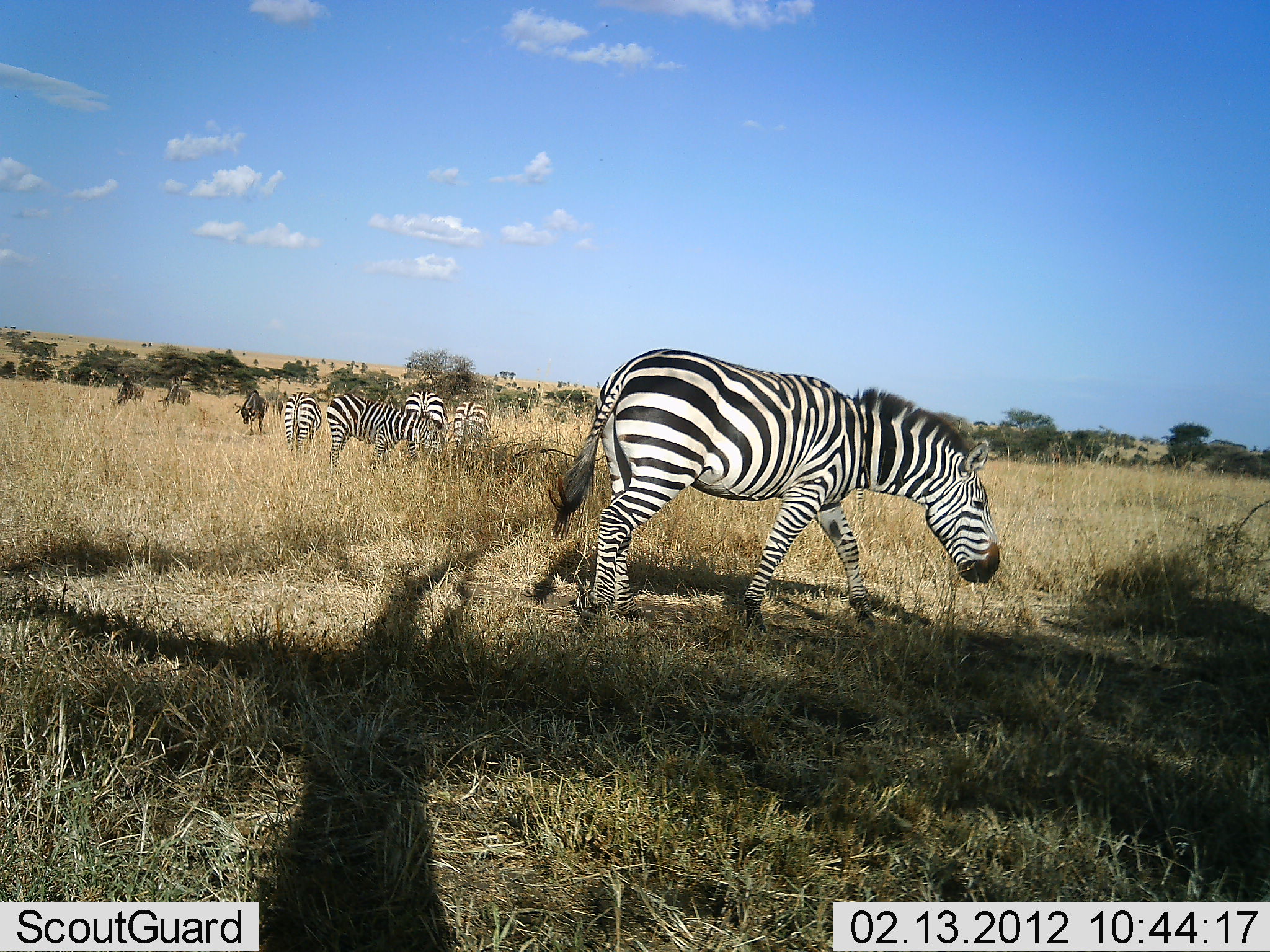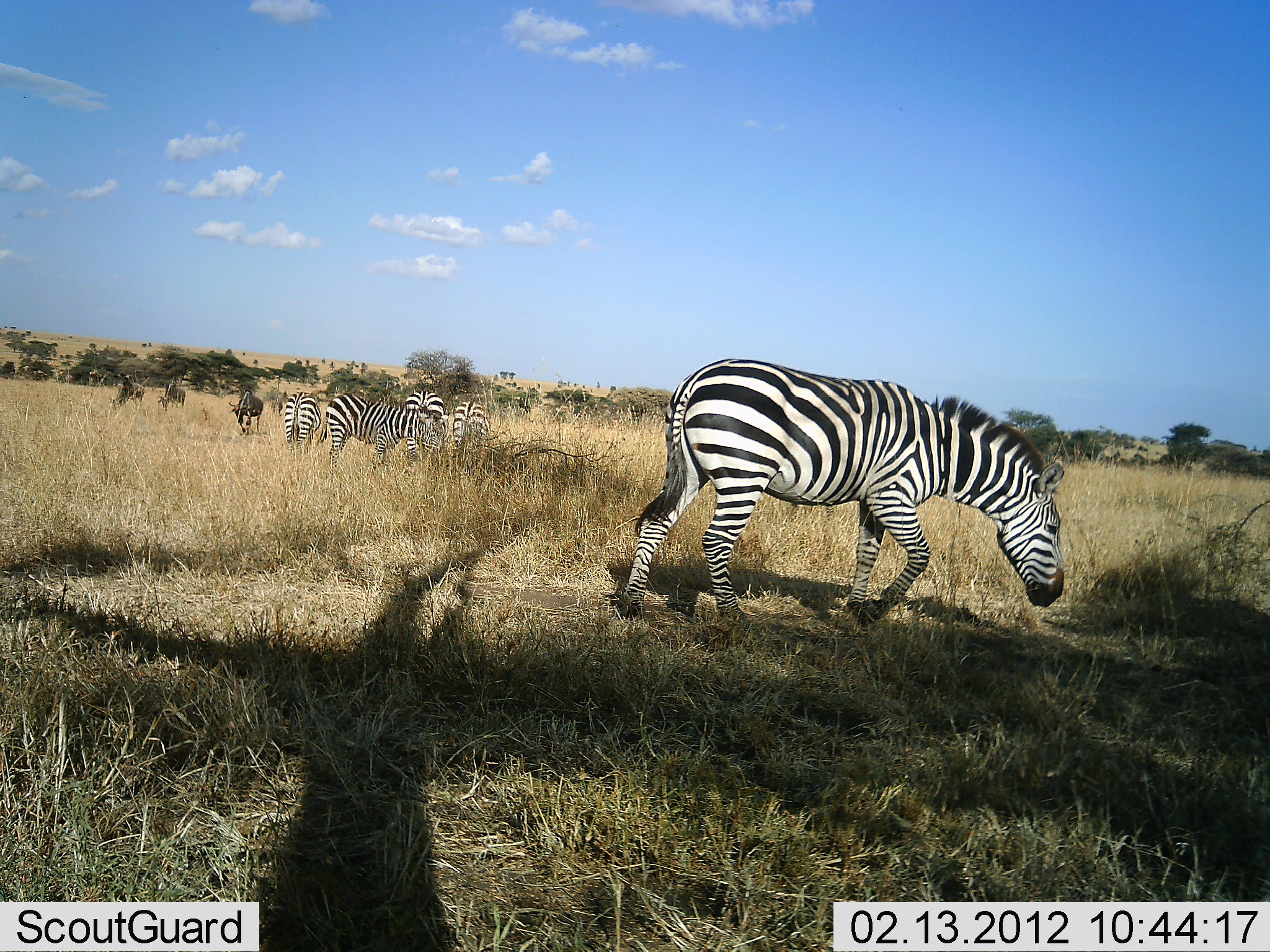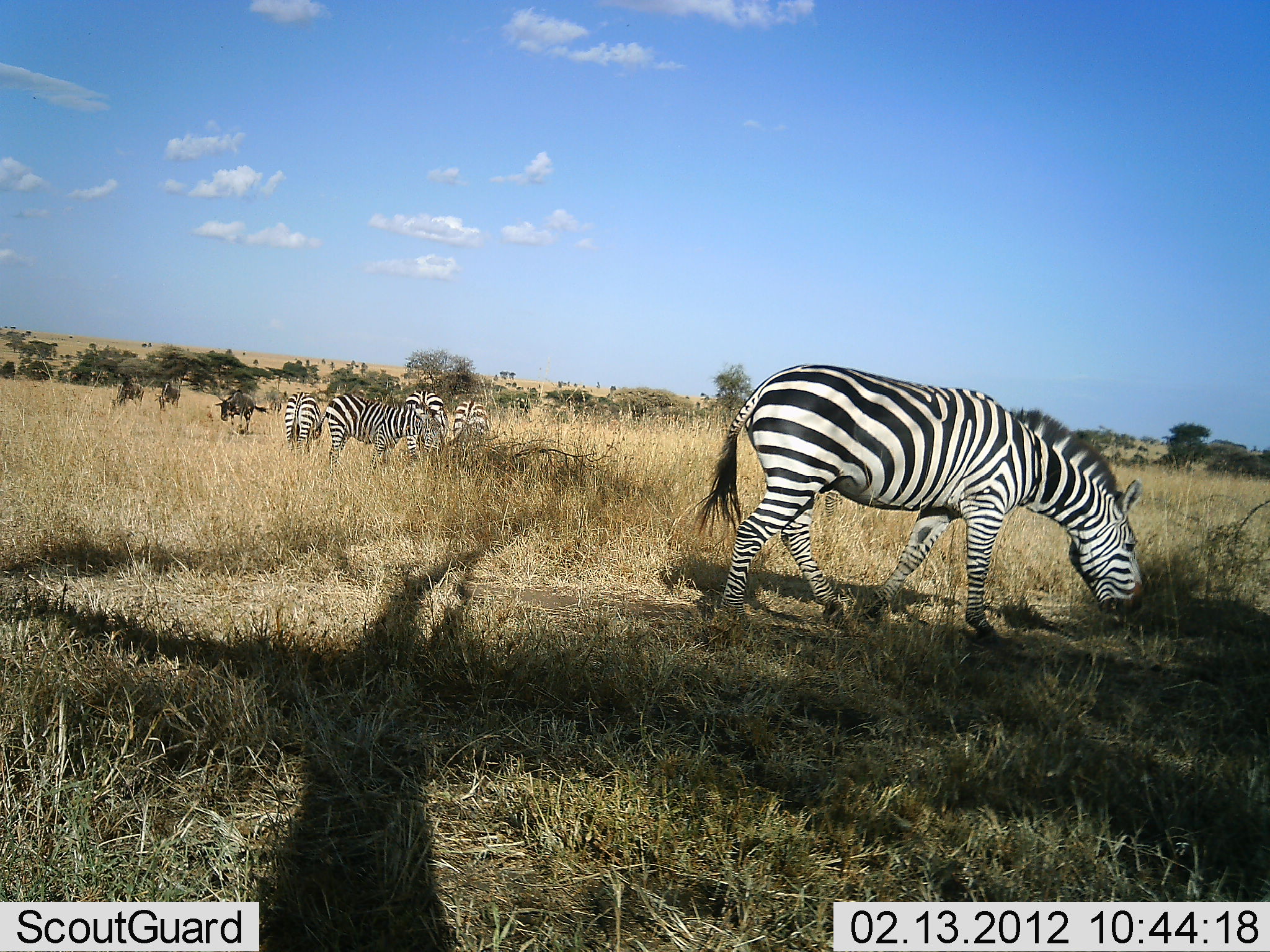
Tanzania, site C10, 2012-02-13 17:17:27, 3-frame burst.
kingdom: Animalia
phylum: Chordata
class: Mammalia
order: Artiodactyla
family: Bovidae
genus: Connochaetes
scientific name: Connochaetes taurinus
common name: blue wildebeest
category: wildebeest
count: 3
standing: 62%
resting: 0%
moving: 44%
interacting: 0%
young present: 0%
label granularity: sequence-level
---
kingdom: Animalia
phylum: Chordata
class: Mammalia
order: Perissodactyla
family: Equidae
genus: Equus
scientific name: Equus quagga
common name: plains zebra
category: zebra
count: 5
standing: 57%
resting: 0%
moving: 62%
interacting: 0%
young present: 0%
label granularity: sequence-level